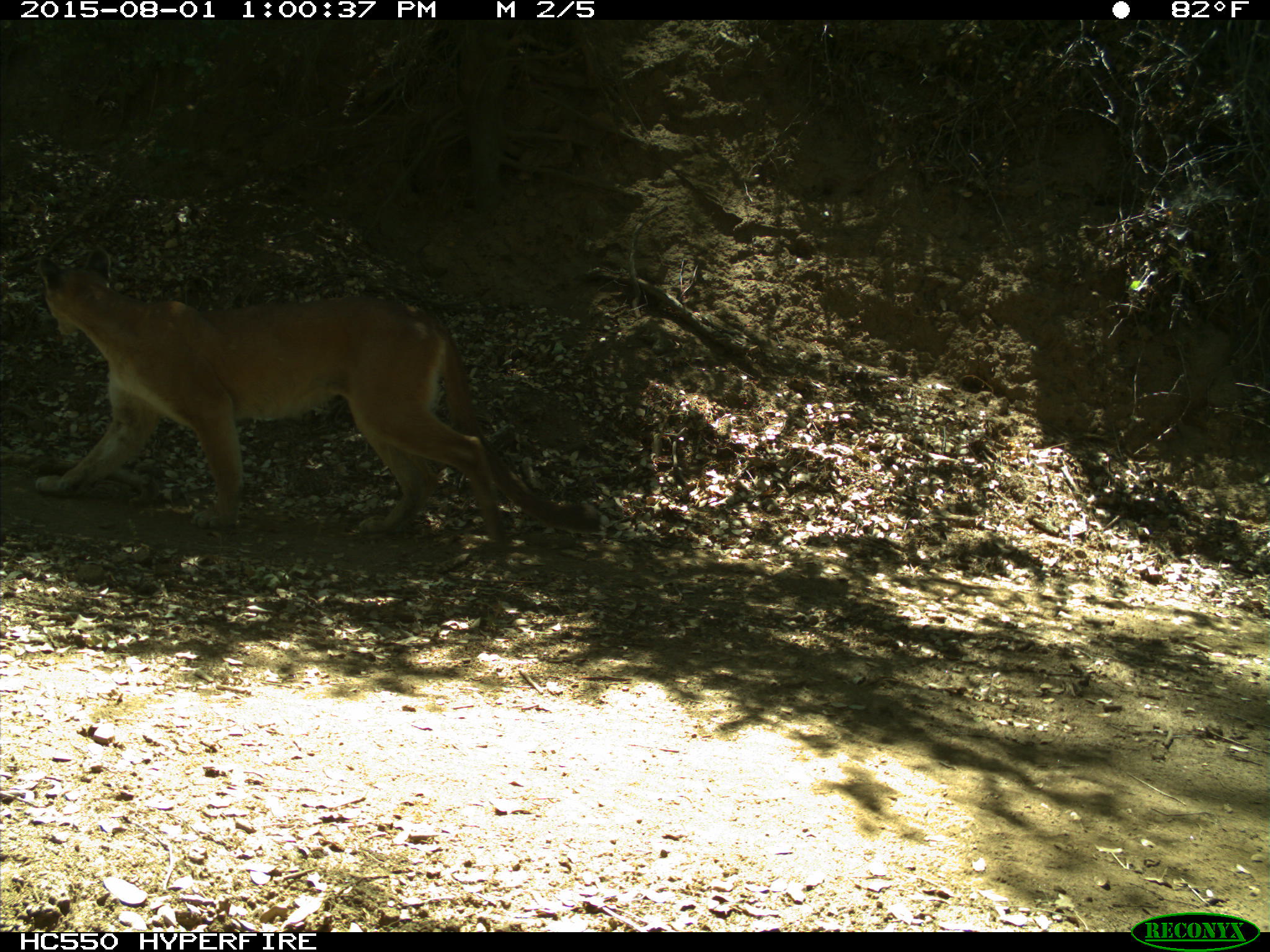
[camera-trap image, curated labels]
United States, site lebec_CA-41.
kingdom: Animalia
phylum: Chordata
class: Mammalia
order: Carnivora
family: Felidae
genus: Puma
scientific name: Puma concolor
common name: mountain lion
Puma concolor (mountain lion).